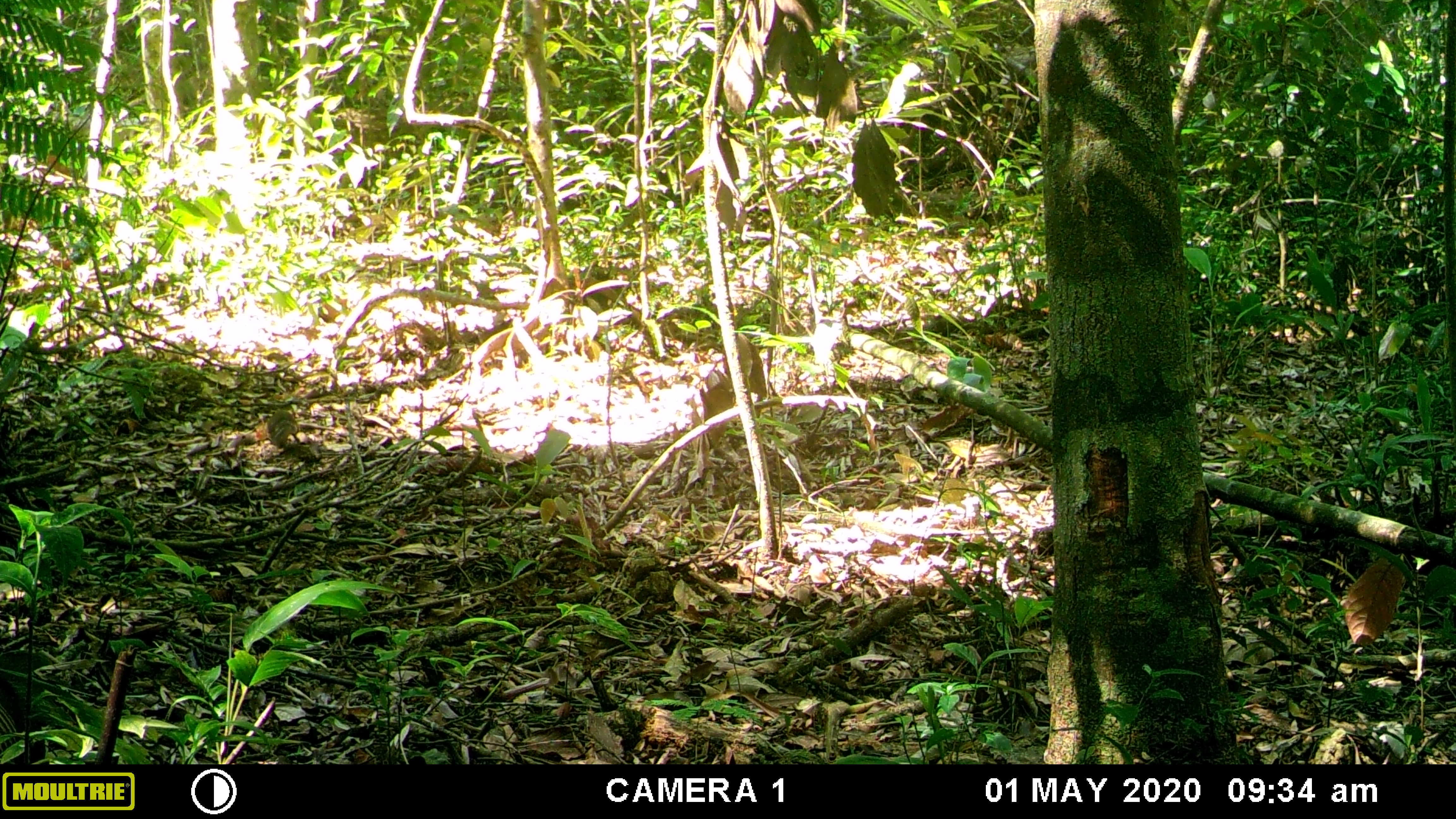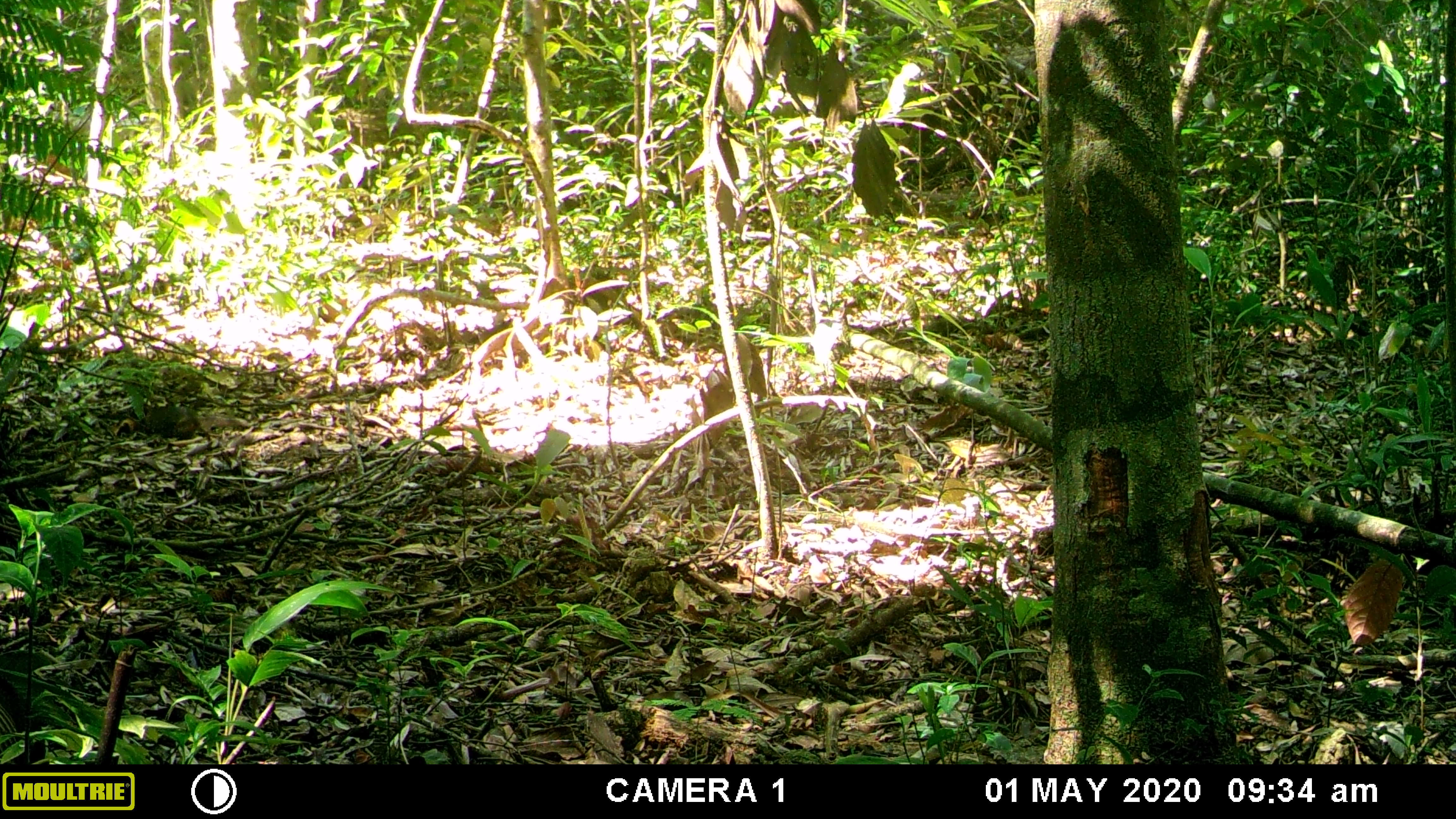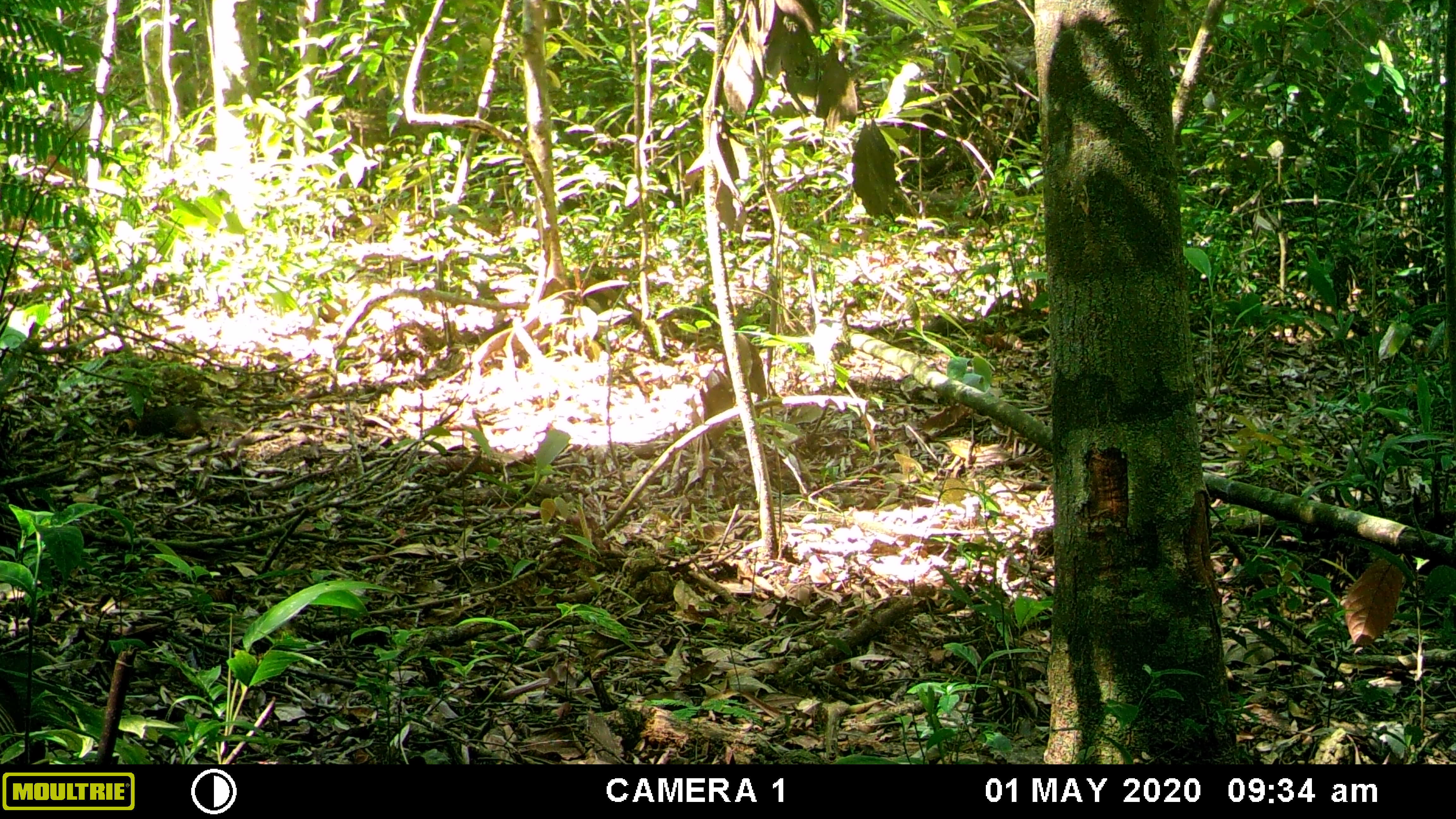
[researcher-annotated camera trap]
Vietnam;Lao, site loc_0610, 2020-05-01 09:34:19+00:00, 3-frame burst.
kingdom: Animalia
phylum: Chordata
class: Mammalia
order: Rodentia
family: Sciuridae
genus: Dremomys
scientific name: Dremomys rufigenis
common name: red-cheeked squirrel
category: red cheeked squirrel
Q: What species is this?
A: Red cheeked squirrel (red-cheeked squirrel) (Dremomys rufigenis).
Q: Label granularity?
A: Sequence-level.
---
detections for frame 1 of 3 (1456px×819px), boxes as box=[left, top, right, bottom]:
red cheeked squirrel: box=[266, 409, 301, 452]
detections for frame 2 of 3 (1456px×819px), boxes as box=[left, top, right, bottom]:
red cheeked squirrel: box=[114, 405, 249, 439]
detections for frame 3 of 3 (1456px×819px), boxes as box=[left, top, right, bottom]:
red cheeked squirrel: box=[114, 404, 246, 440]